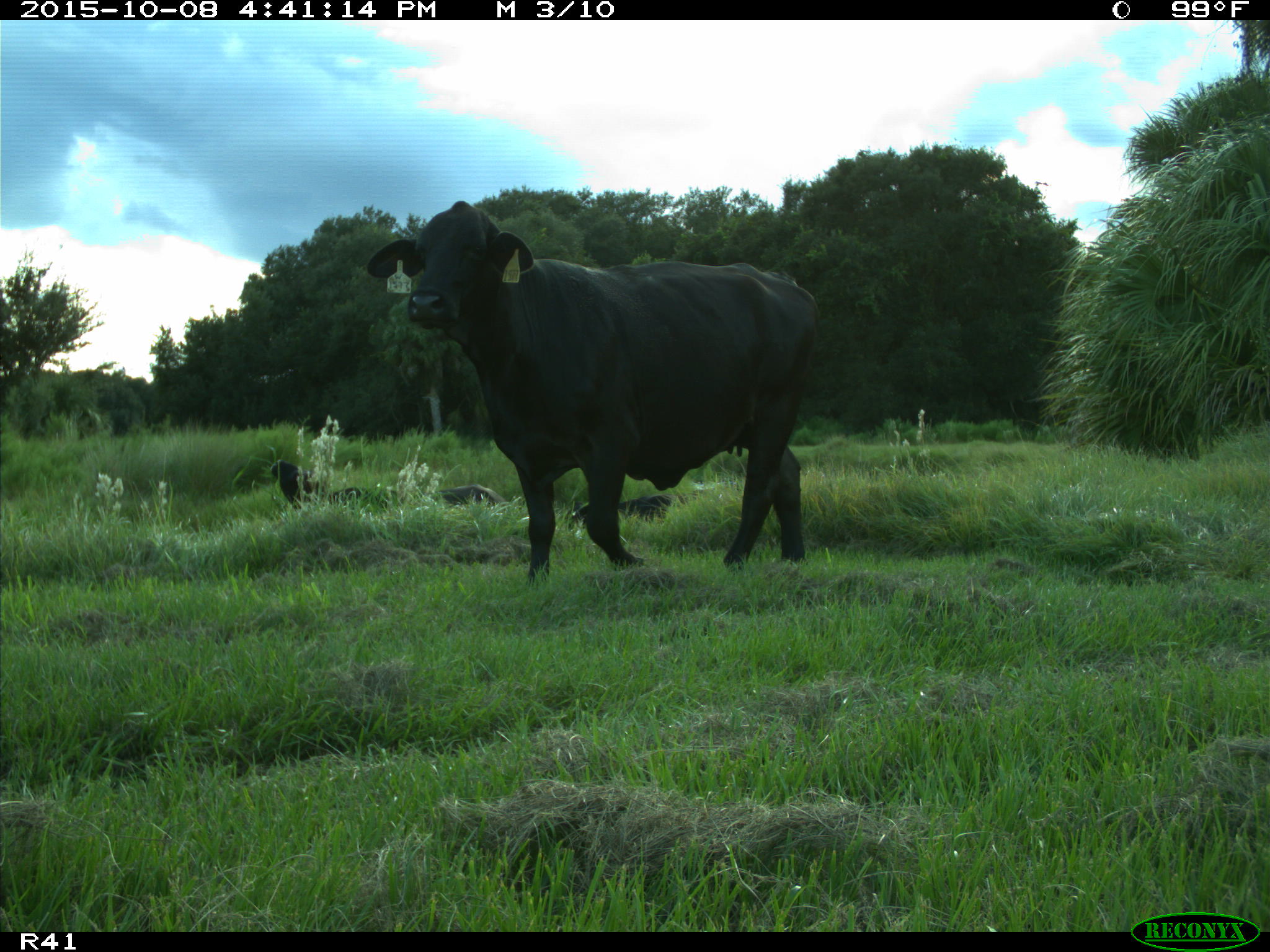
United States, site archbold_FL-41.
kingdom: Animalia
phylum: Chordata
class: Mammalia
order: Artiodactyla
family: Bovidae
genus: Bos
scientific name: Bos taurus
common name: domestic cow